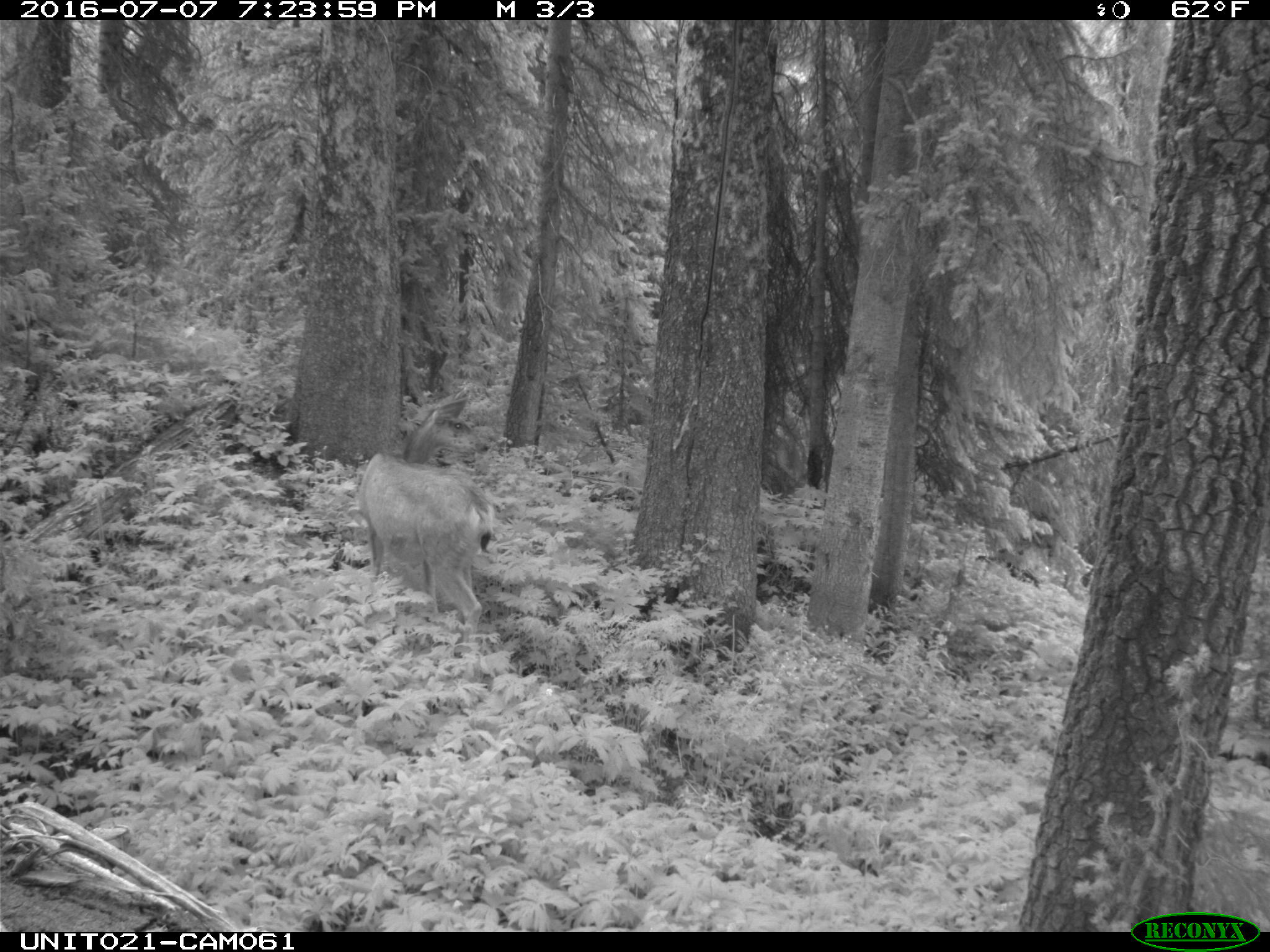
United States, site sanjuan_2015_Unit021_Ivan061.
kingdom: Animalia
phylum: Chordata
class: Mammalia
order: Artiodactyla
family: Cervidae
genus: Odocoileus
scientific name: Odocoileus hemionus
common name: mule deer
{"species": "Odocoileus hemionus (mule deer)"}